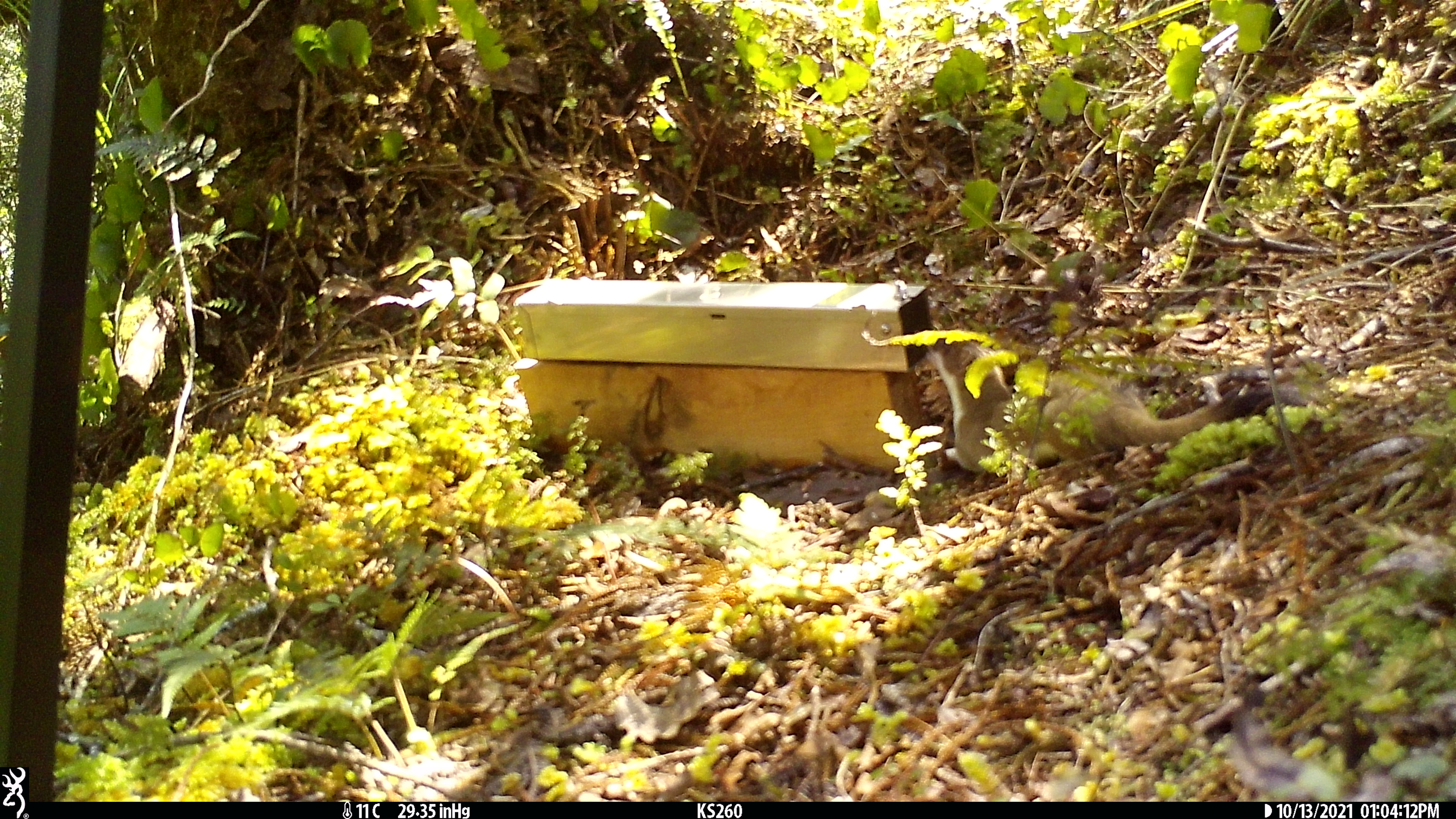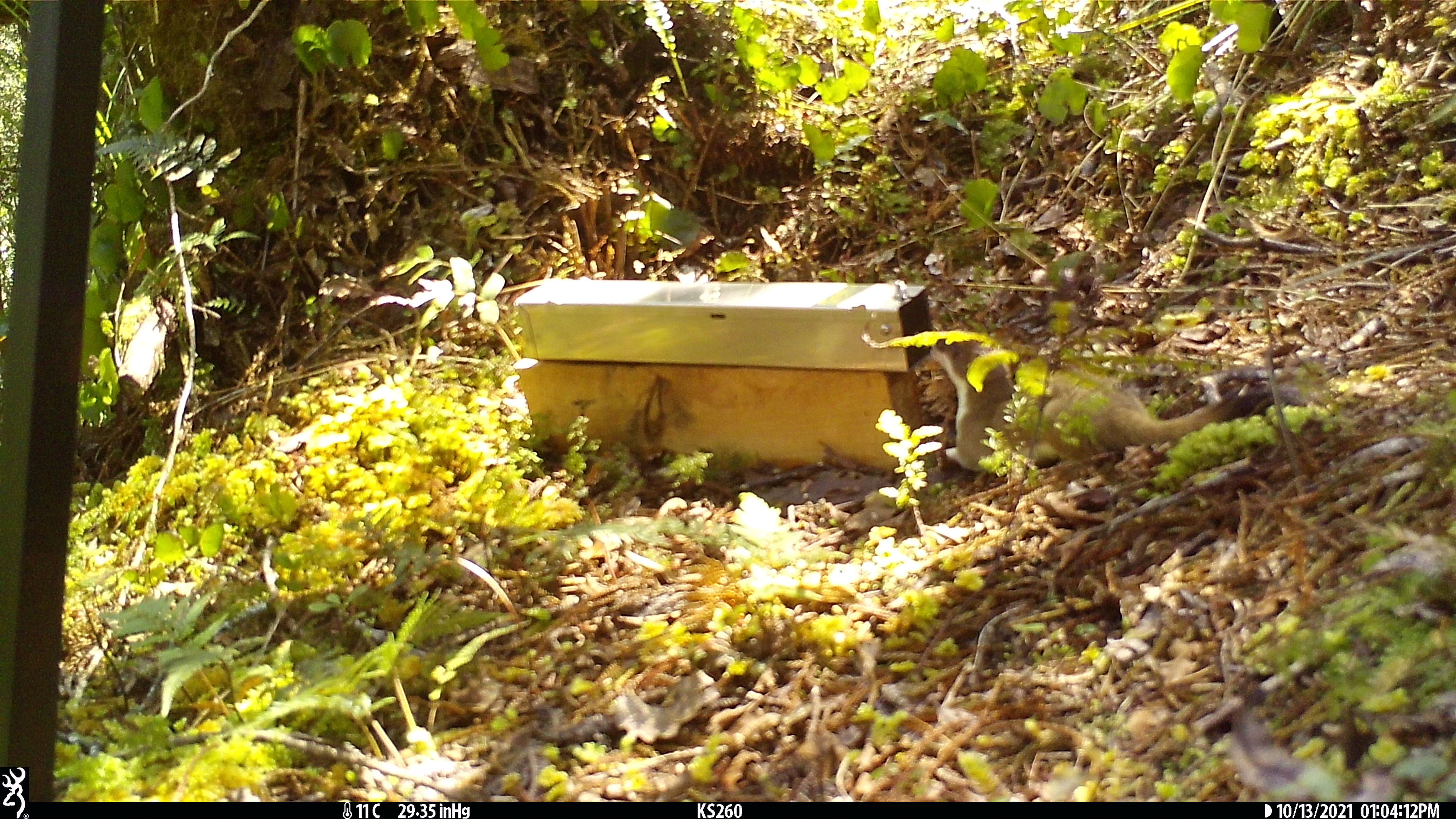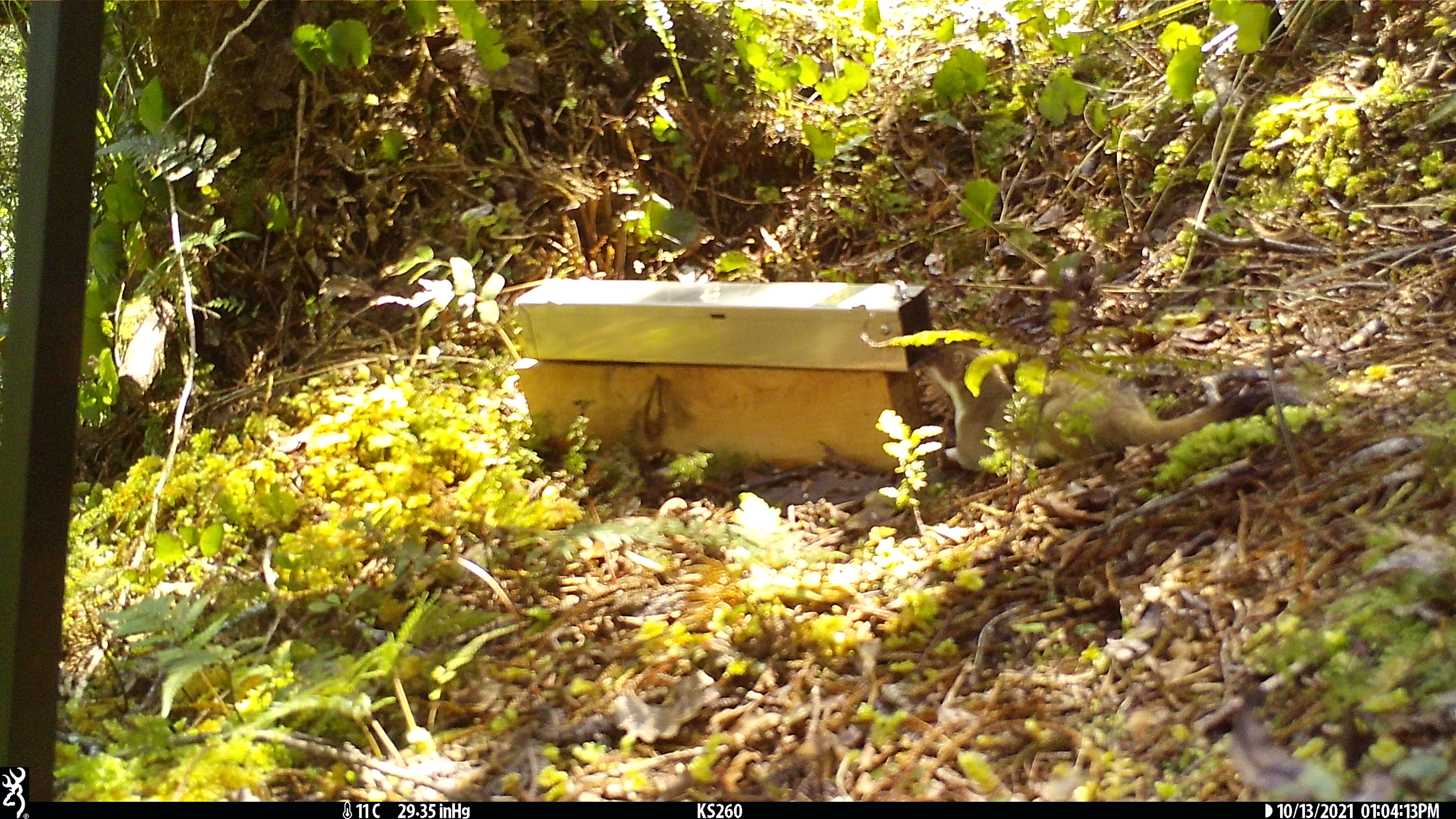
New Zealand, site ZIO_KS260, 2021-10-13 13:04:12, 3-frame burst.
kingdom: Animalia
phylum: Chordata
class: Mammalia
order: Carnivora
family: Mustelidae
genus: Mustela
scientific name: Mustela erminea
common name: stoat